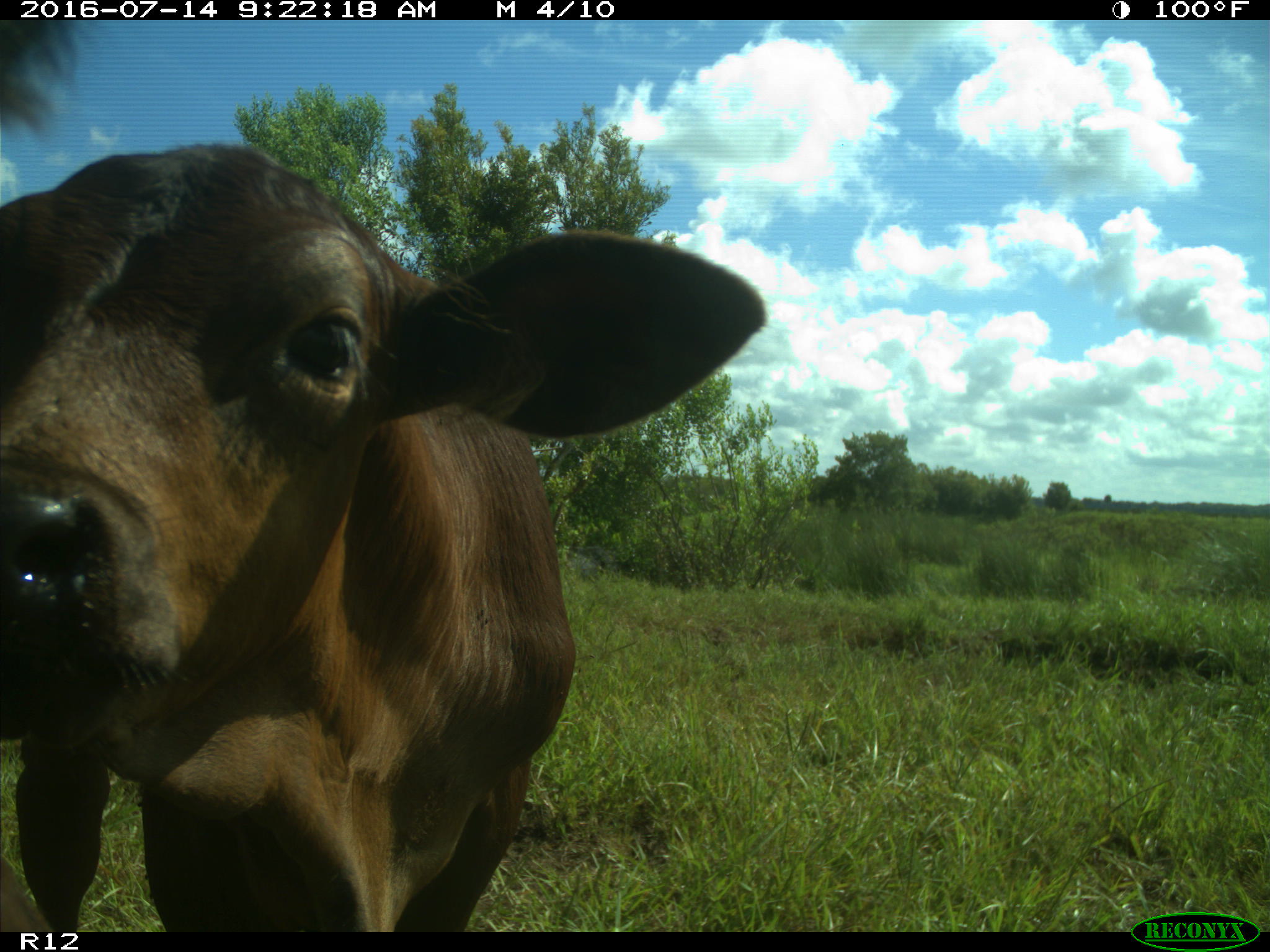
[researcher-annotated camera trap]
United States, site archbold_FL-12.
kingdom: Animalia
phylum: Chordata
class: Mammalia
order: Artiodactyla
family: Bovidae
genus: Bos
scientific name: Bos taurus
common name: domestic cow